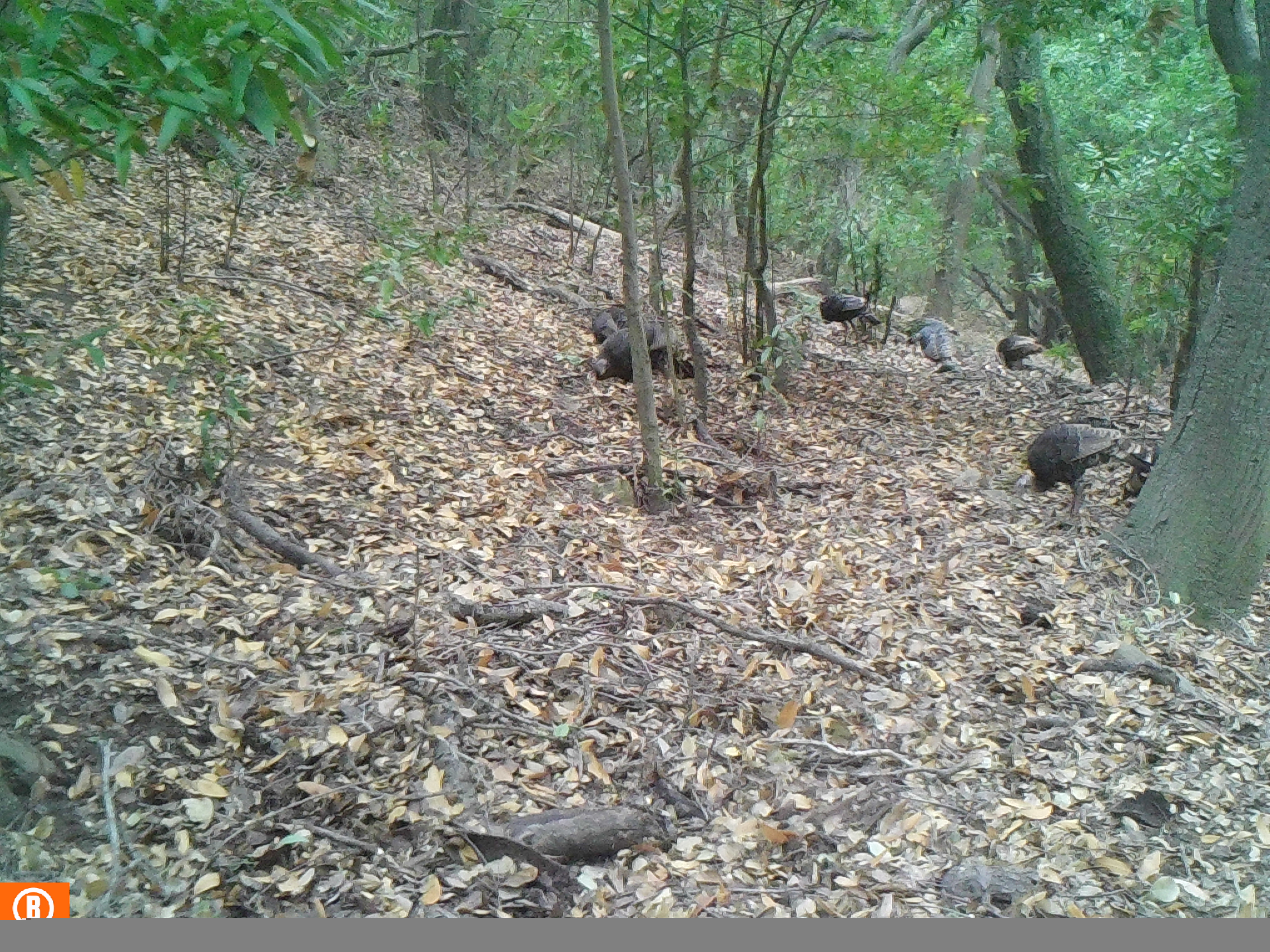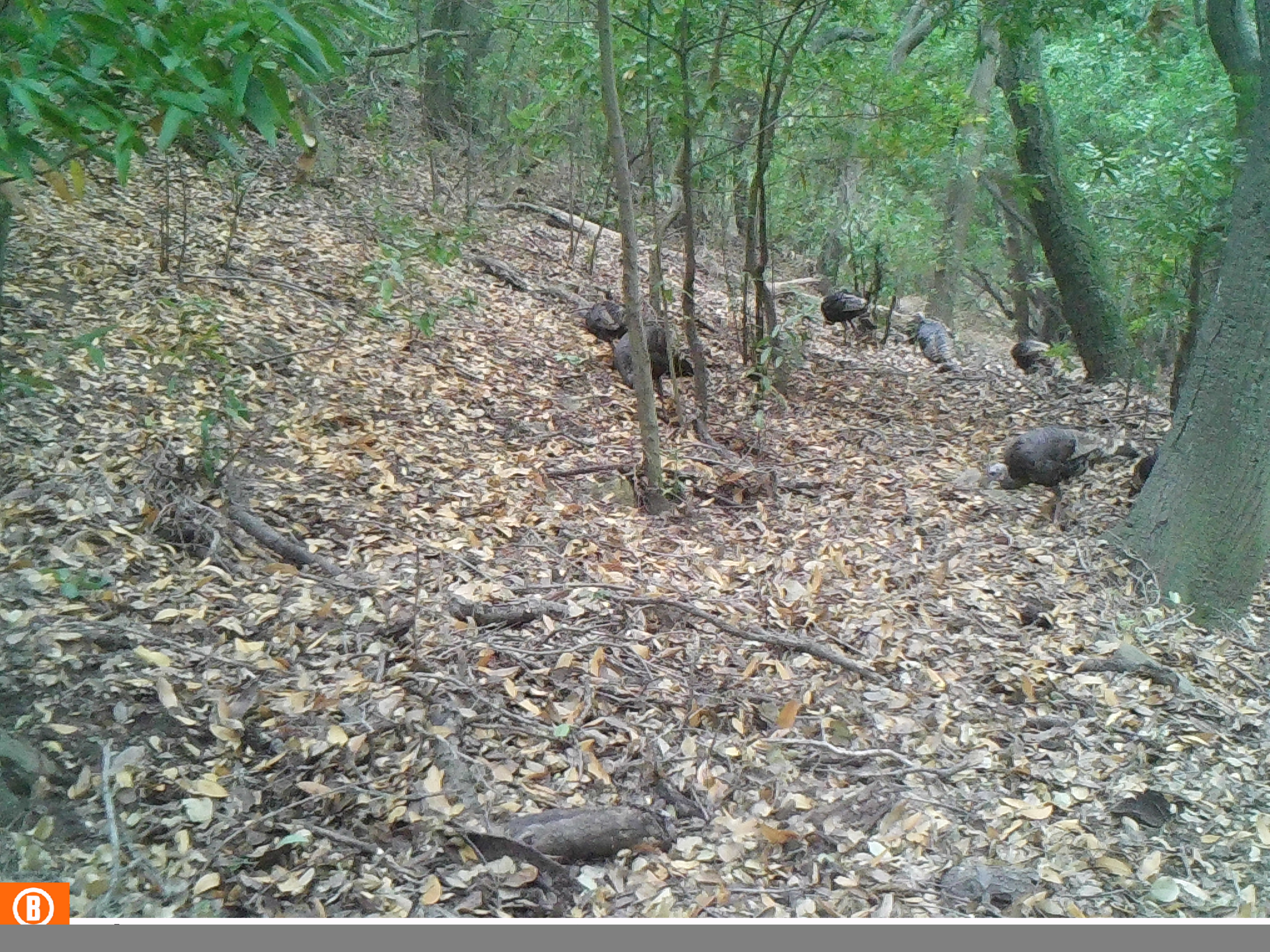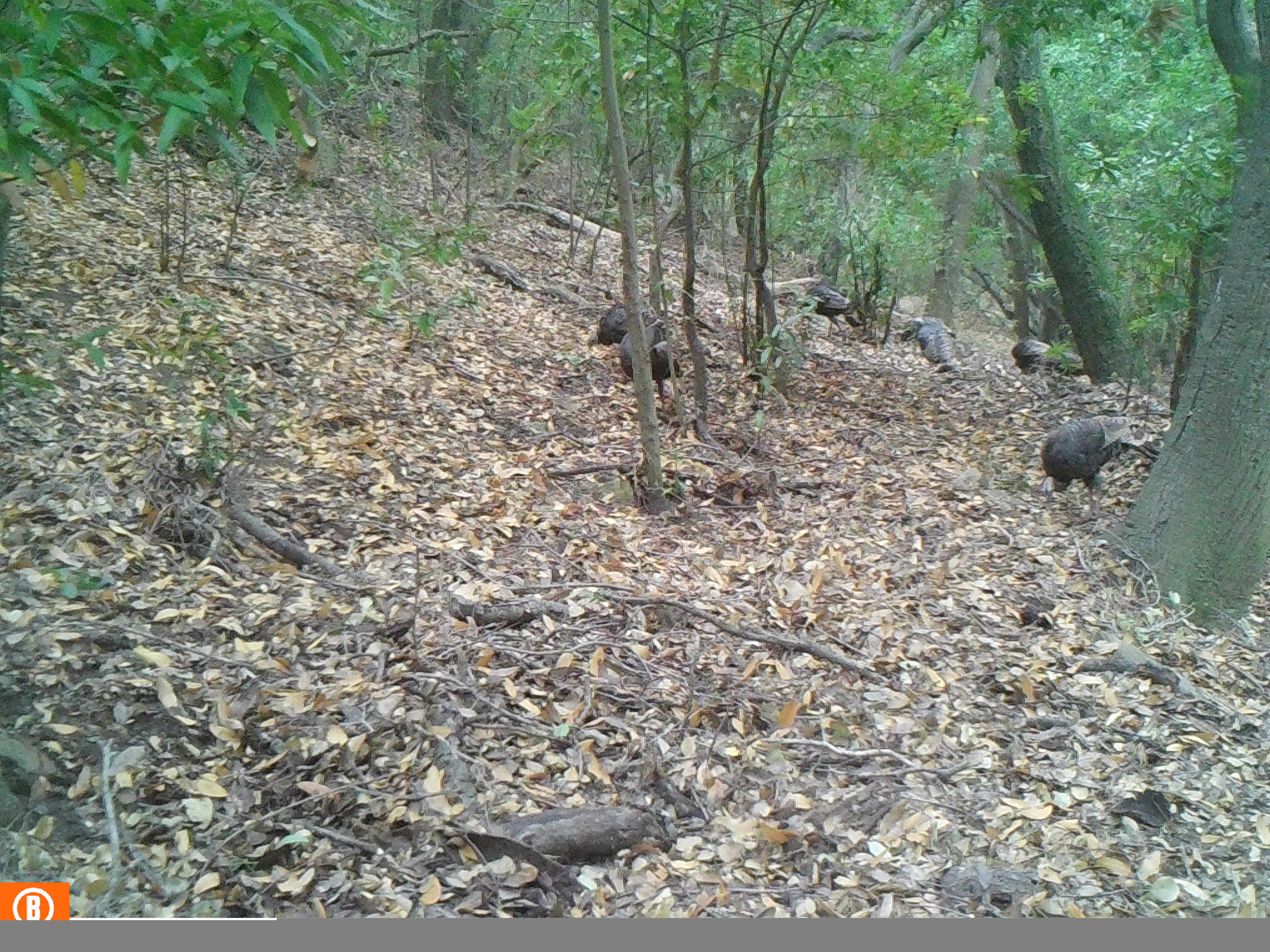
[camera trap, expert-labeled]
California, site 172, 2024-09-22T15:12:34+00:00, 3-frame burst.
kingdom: Animalia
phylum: Chordata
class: Aves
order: Galliformes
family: Phasianidae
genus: Meleagris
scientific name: Meleagris gallopavo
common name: turkey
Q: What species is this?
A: Turkey (Meleagris gallopavo).